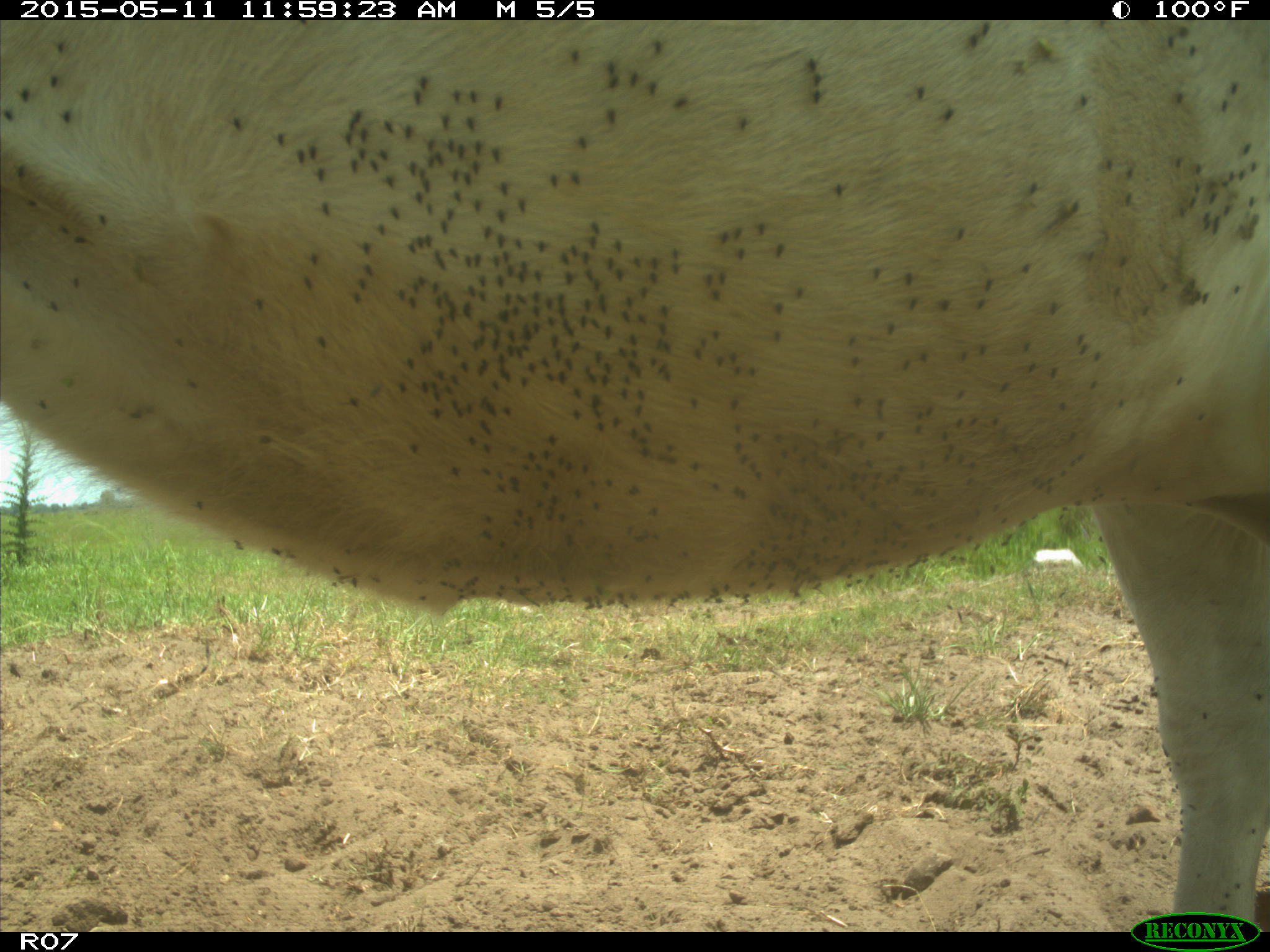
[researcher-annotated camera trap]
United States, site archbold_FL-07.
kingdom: Animalia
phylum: Chordata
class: Mammalia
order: Artiodactyla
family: Bovidae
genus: Bos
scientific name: Bos taurus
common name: domestic cow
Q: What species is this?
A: Bos taurus (domestic cow).